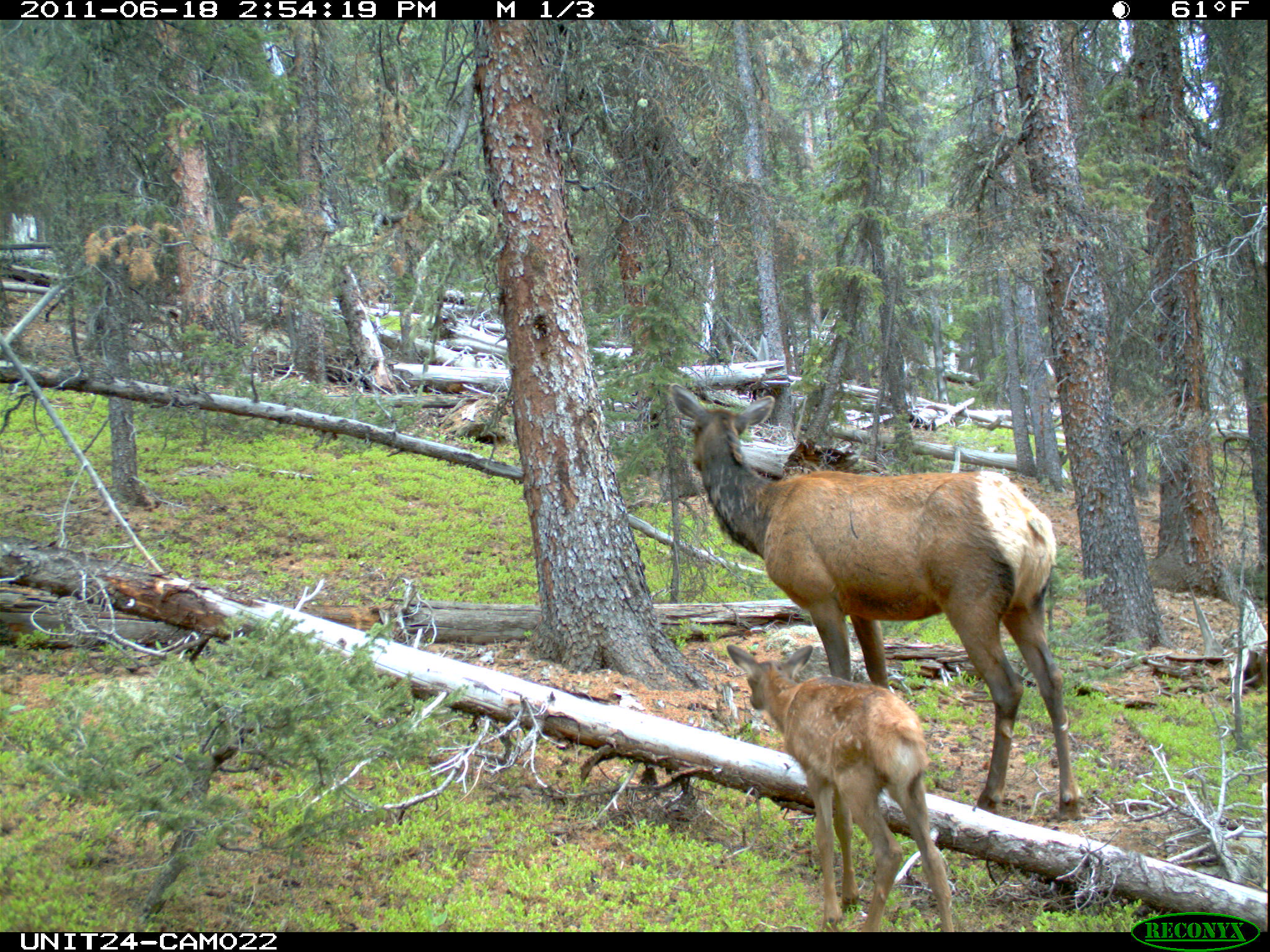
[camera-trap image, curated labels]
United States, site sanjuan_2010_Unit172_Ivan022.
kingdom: Animalia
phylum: Chordata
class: Mammalia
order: Artiodactyla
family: Cervidae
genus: Cervus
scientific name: Cervus elaphus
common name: red deer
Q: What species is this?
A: Cervus elaphus (red deer).